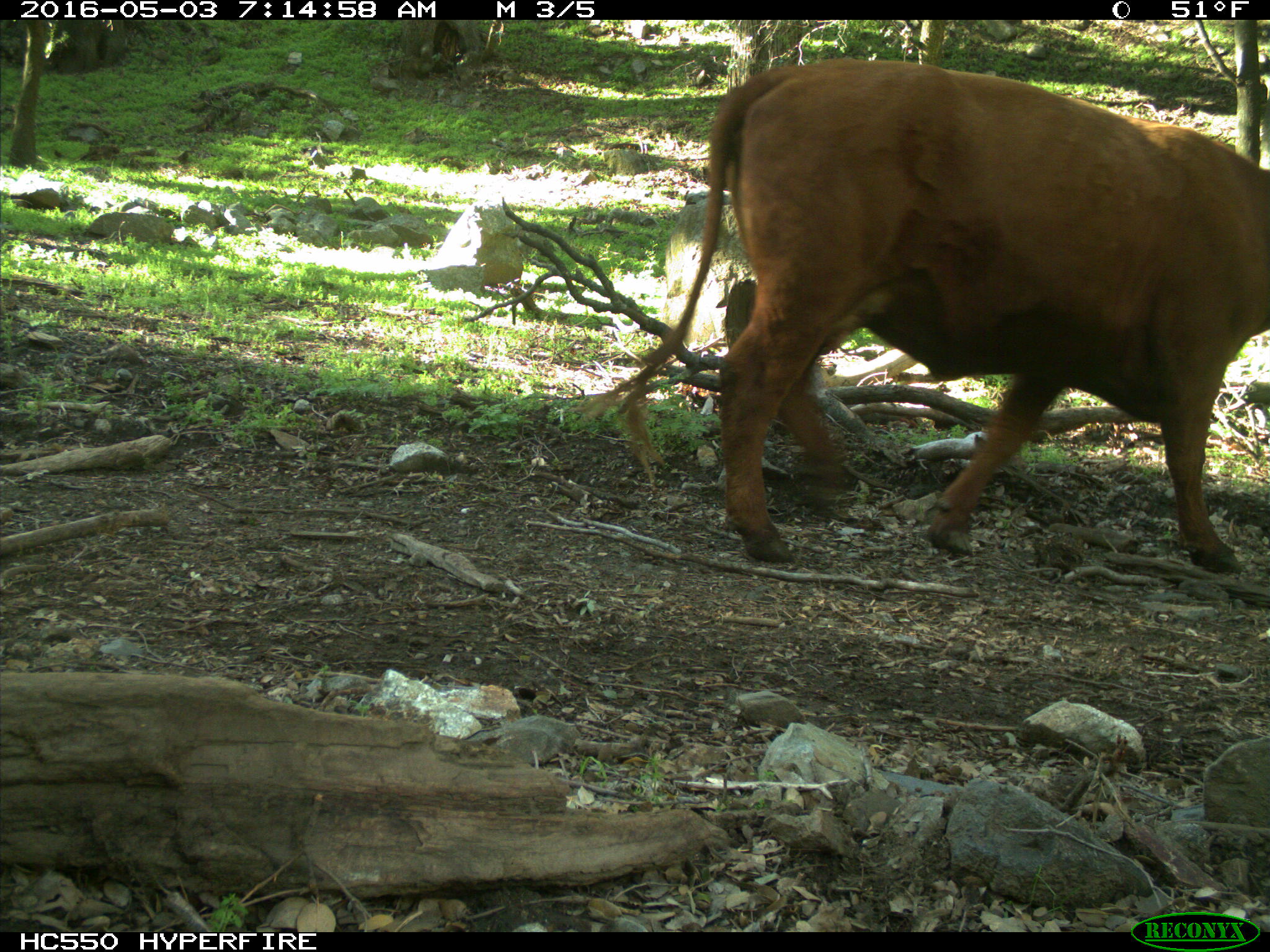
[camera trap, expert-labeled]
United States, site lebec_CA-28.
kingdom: Animalia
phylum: Chordata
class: Mammalia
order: Artiodactyla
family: Bovidae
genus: Bos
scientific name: Bos taurus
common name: domestic cow